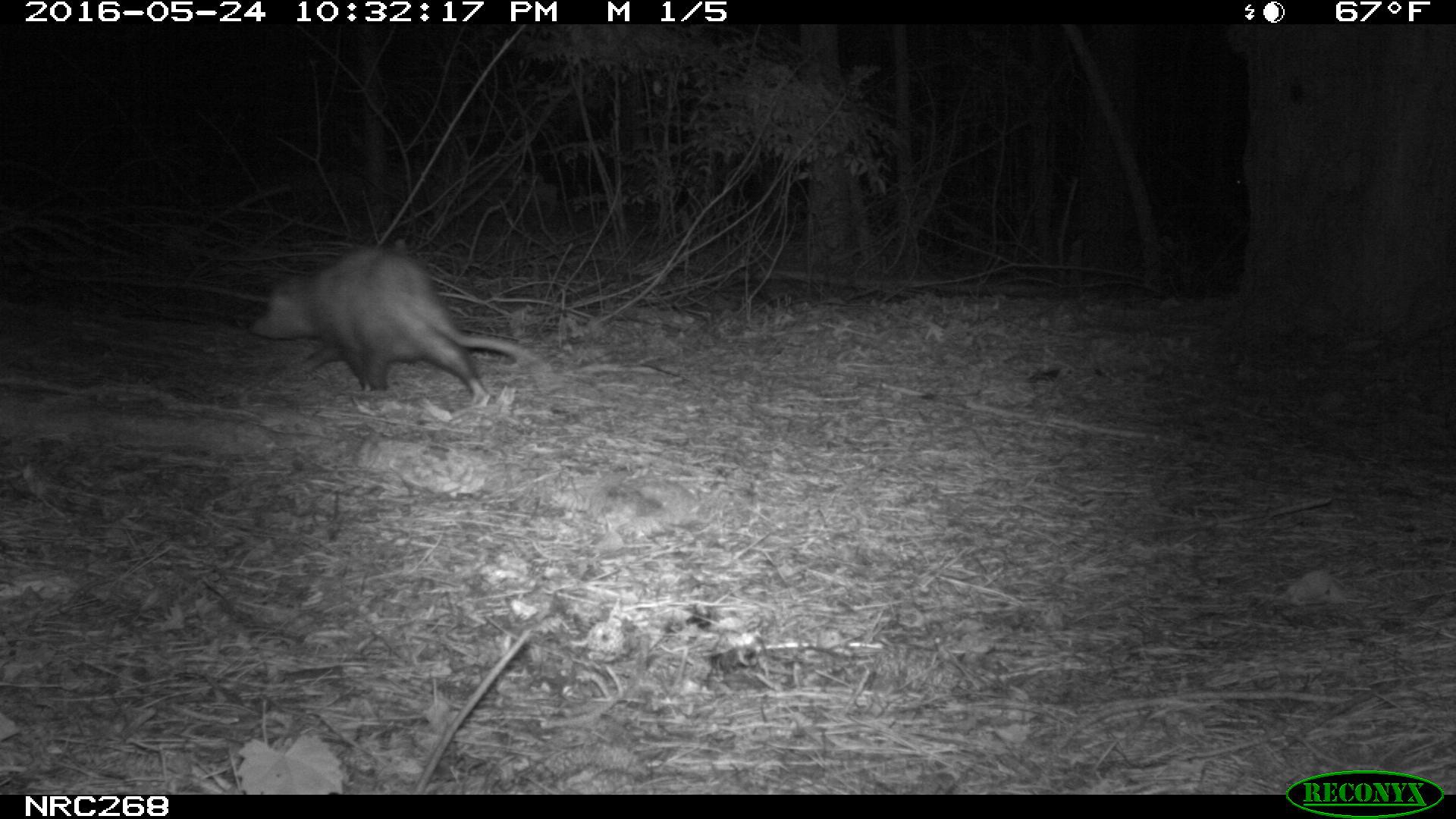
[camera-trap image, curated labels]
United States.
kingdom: Animalia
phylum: Chordata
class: Mammalia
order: Didelphimorphia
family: Didelphidae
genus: Didelphis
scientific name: Didelphis virginiana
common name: virginia opossum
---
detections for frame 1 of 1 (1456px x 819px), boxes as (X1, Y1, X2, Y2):
Virginia Opossum: (243, 235, 542, 407)